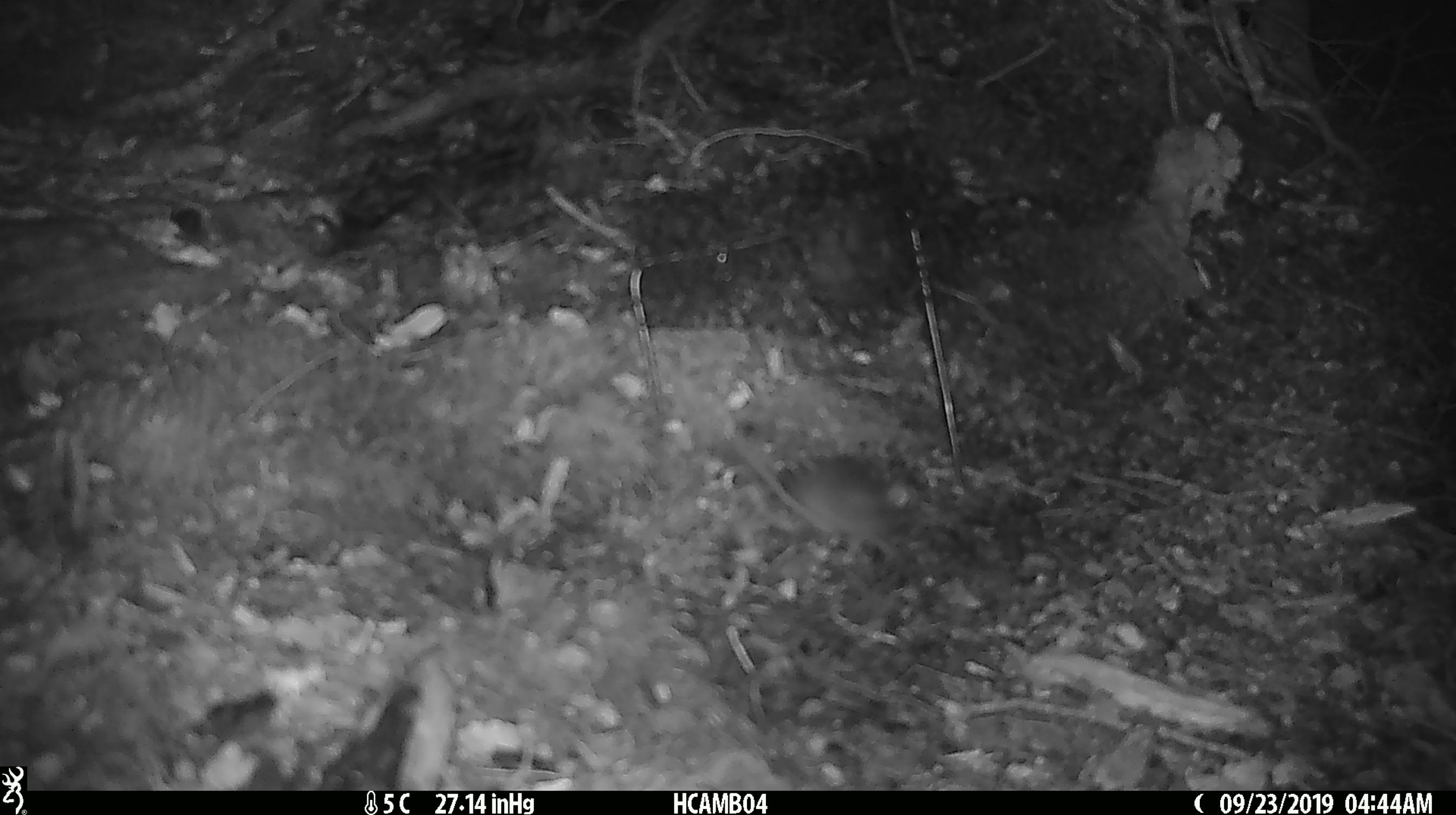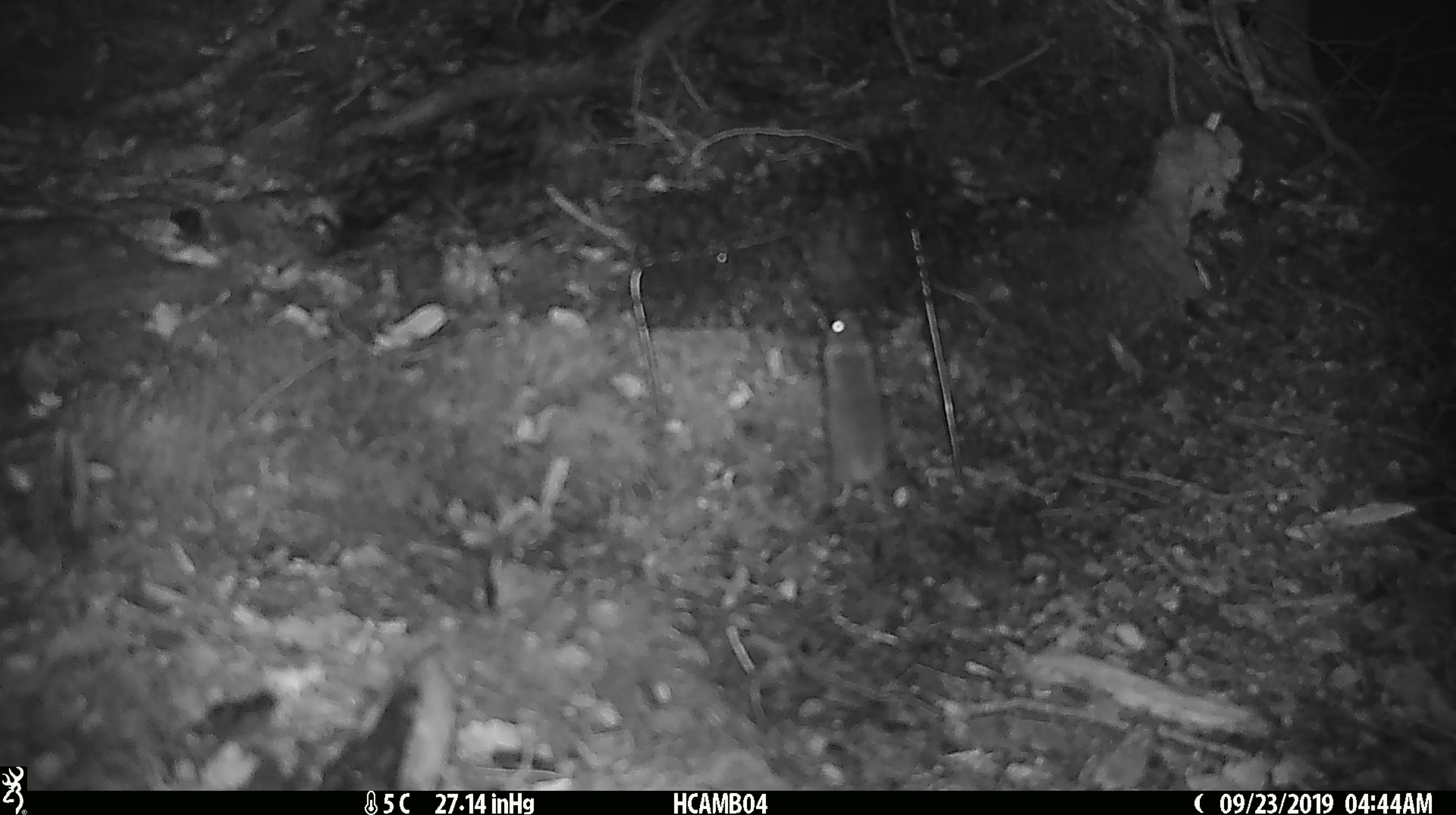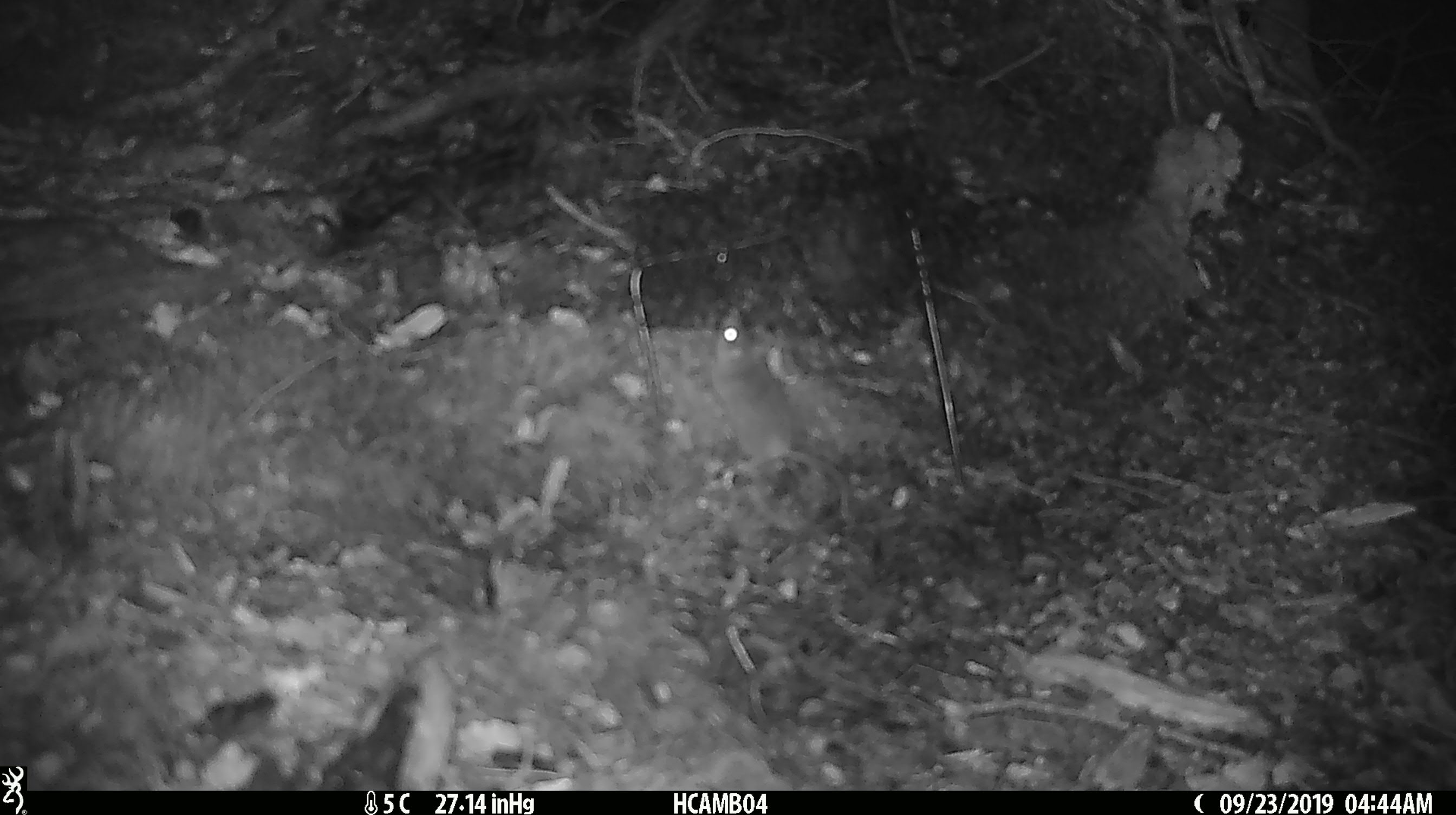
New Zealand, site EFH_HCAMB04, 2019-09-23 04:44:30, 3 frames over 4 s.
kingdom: Animalia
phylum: Chordata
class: Mammalia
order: Rodentia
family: Muridae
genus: Mus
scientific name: Mus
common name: mouse